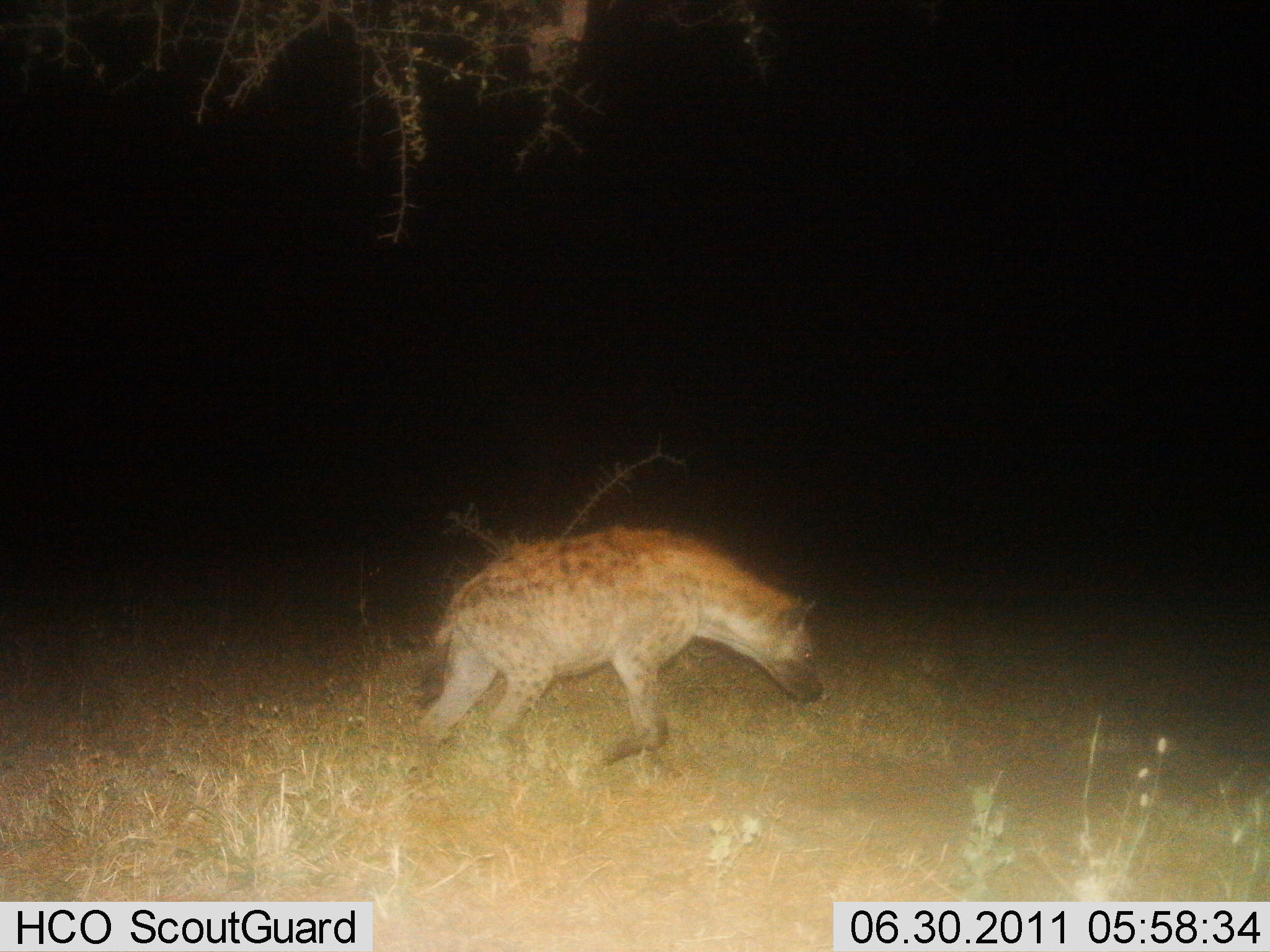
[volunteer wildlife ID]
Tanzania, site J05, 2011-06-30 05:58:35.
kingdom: Animalia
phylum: Chordata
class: Mammalia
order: Carnivora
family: Hyaenidae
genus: Crocuta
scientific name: Crocuta crocuta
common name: spotted hyena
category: hyenaspotted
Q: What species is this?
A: Hyenaspotted (spotted hyena) (Crocuta crocuta).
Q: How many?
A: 1.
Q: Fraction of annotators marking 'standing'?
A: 9%.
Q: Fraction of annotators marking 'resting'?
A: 0%.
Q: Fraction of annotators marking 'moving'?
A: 91%.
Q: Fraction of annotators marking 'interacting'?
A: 0%.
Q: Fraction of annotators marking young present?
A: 0%.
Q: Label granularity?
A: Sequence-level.